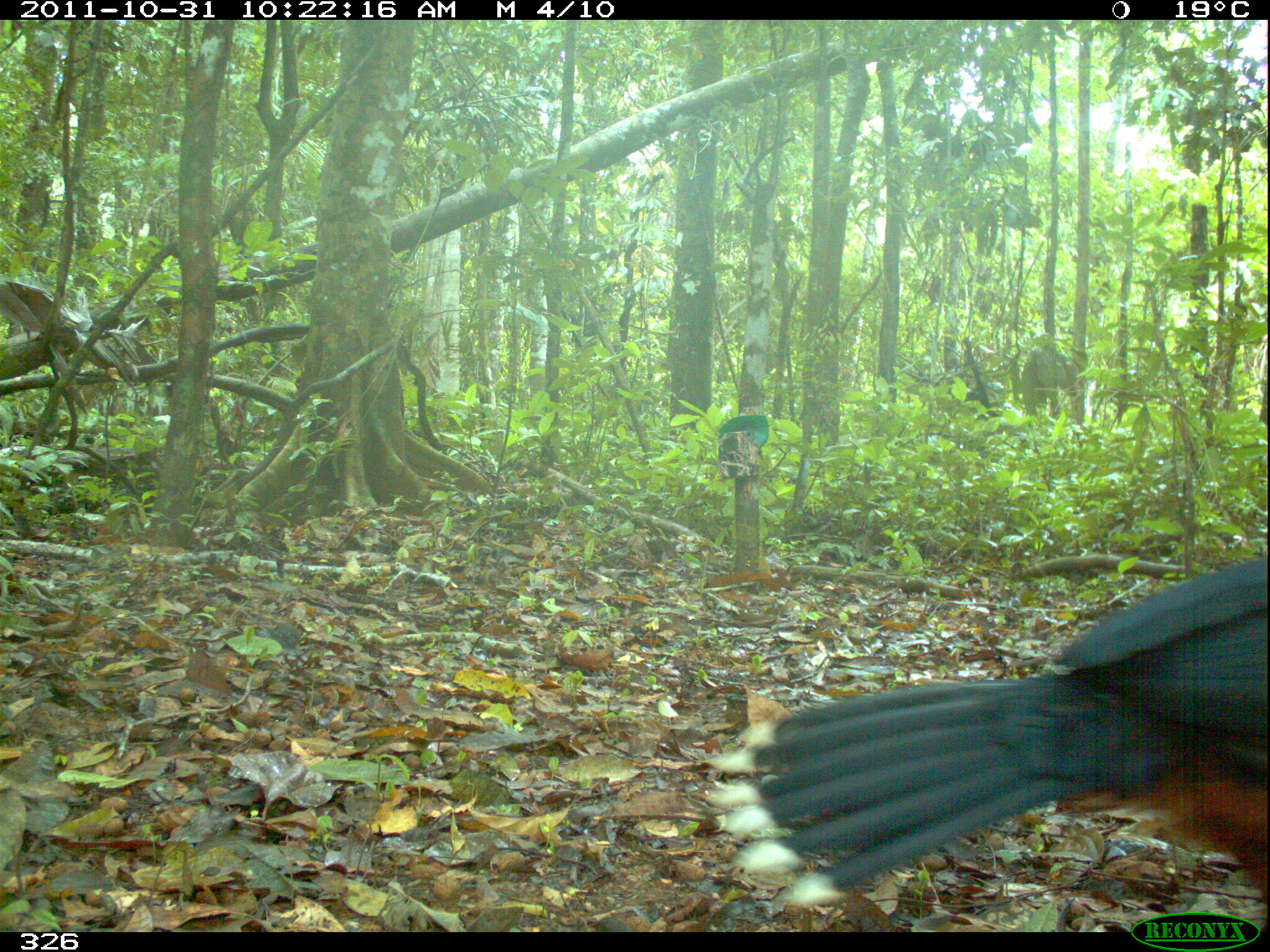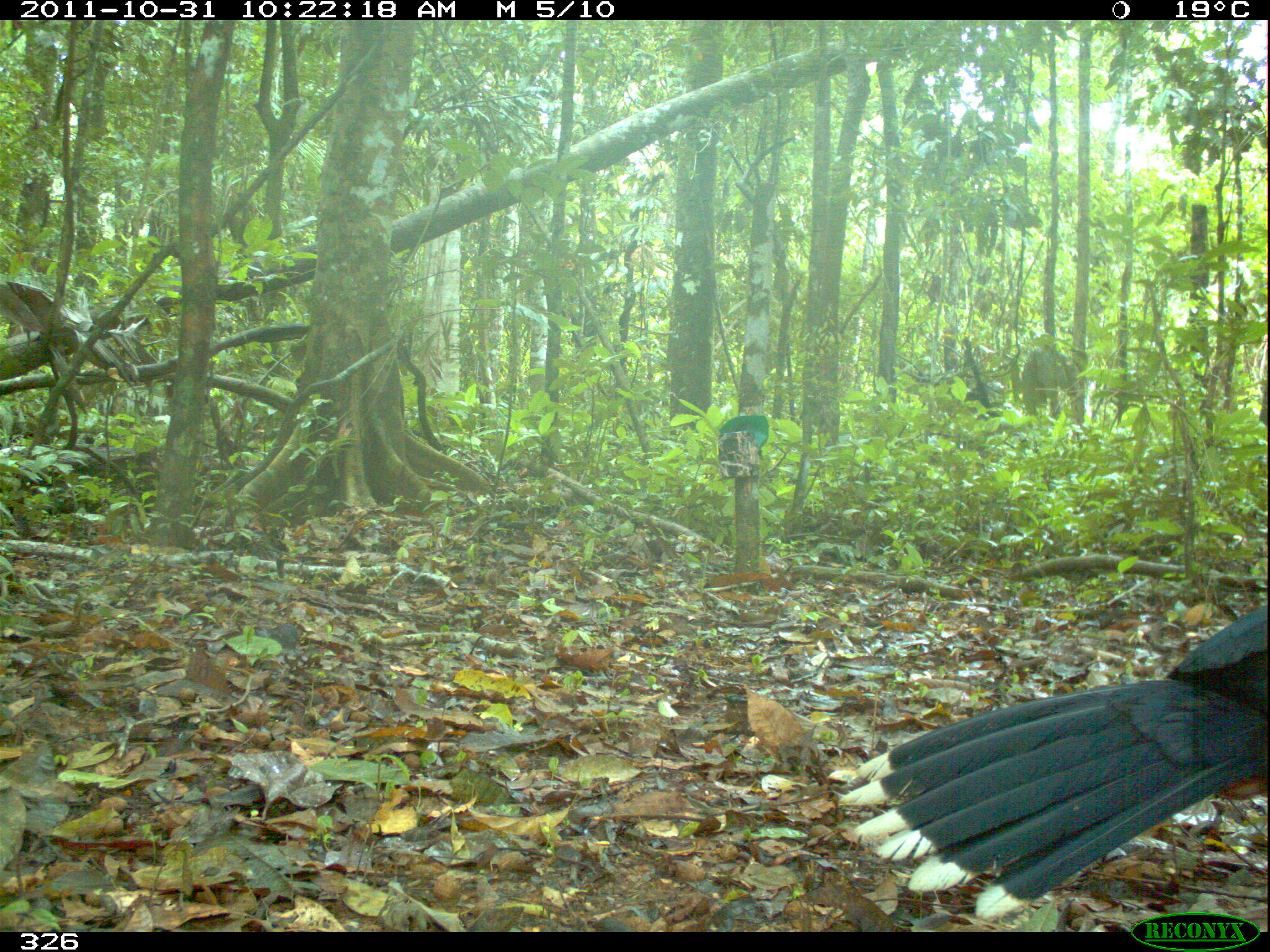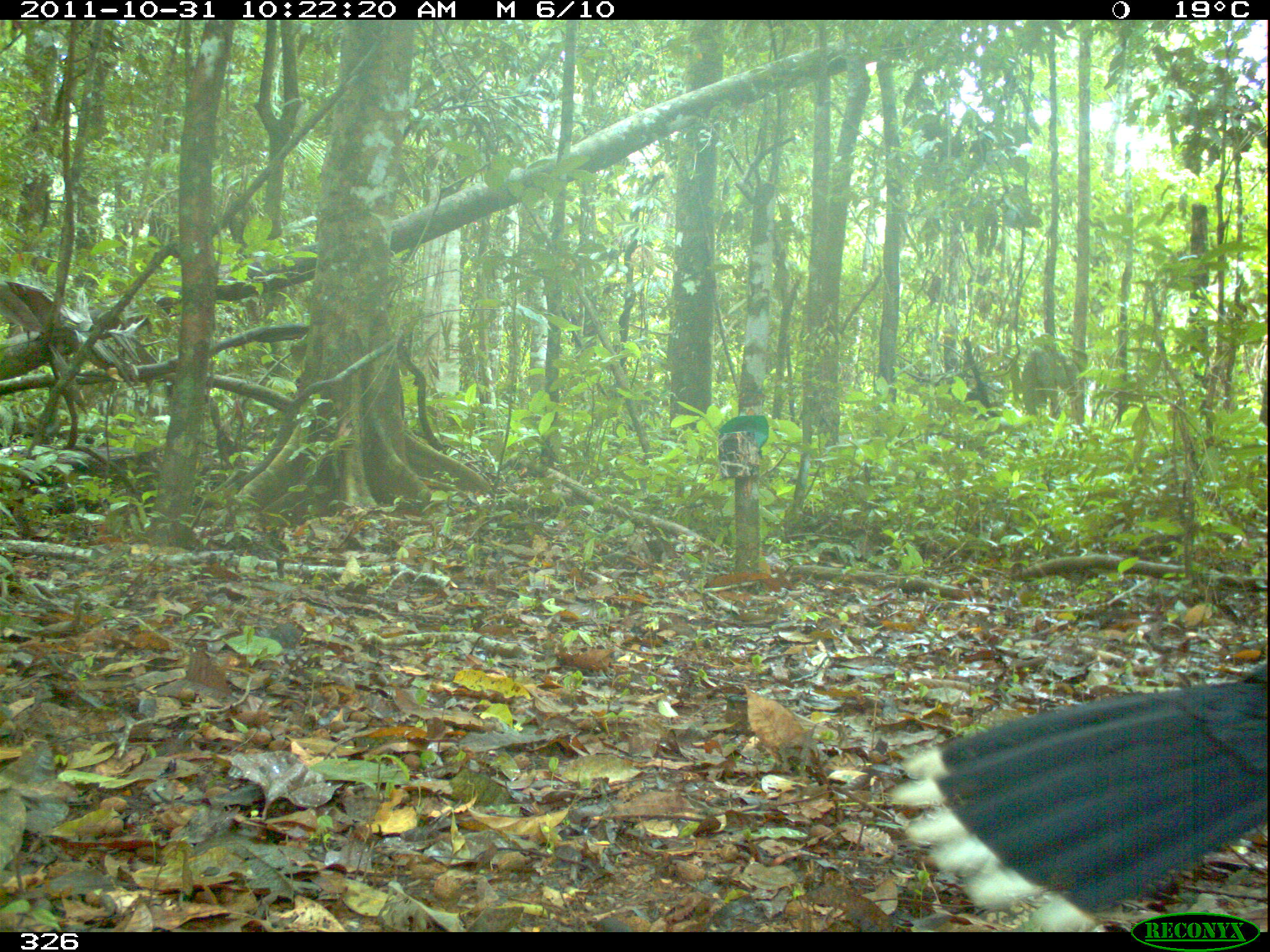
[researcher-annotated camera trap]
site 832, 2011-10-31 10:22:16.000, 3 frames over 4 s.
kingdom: Animalia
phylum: Chordata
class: Aves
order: Galliformes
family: Cracidae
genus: Mitu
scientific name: Mitu tuberosum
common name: razor-billed curassow